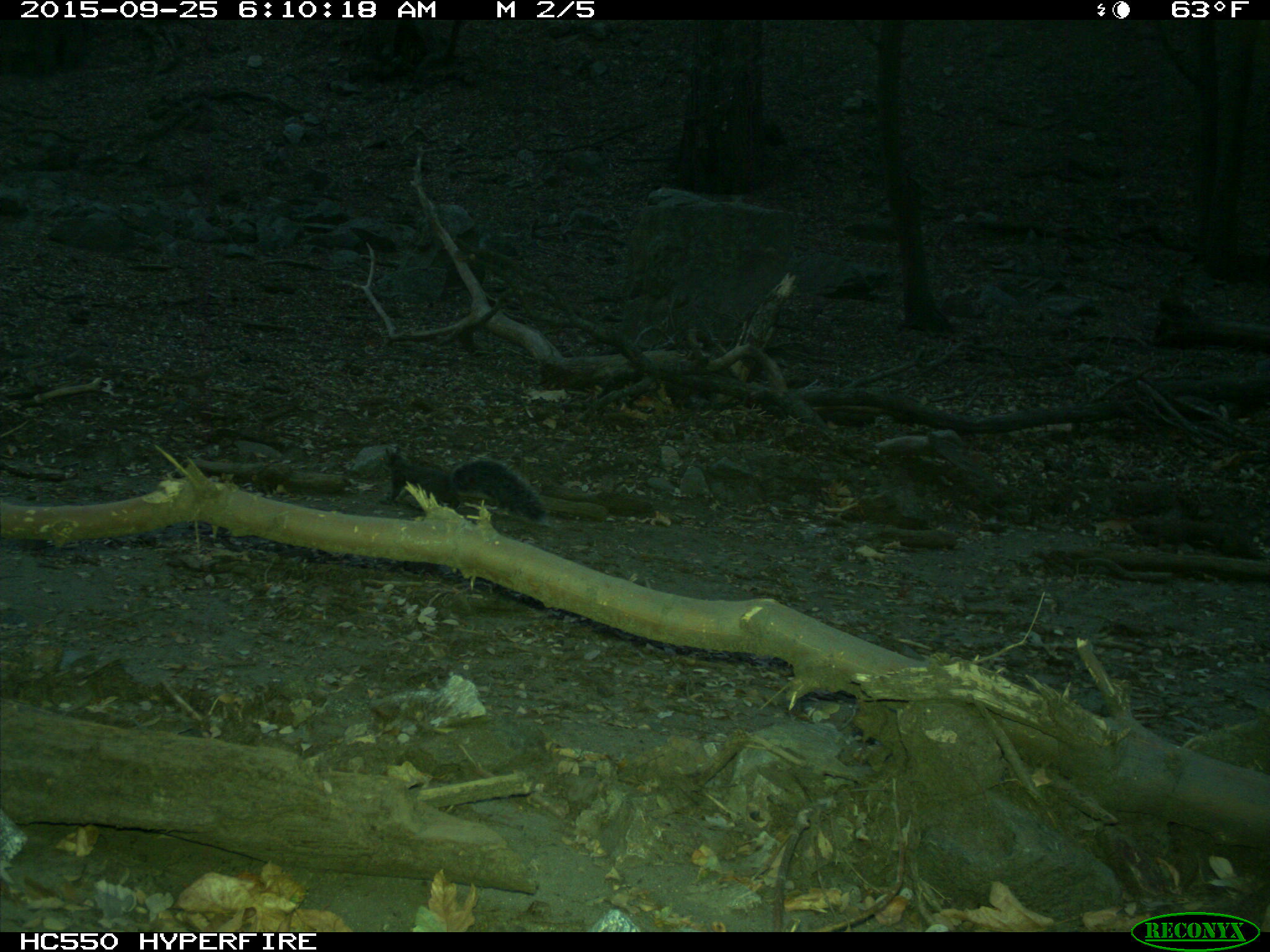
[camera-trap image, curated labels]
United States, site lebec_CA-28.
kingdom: Animalia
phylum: Chordata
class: Mammalia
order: Rodentia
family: Sciuridae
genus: Sciurus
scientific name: Sciurus carolinensis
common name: eastern gray squirrel